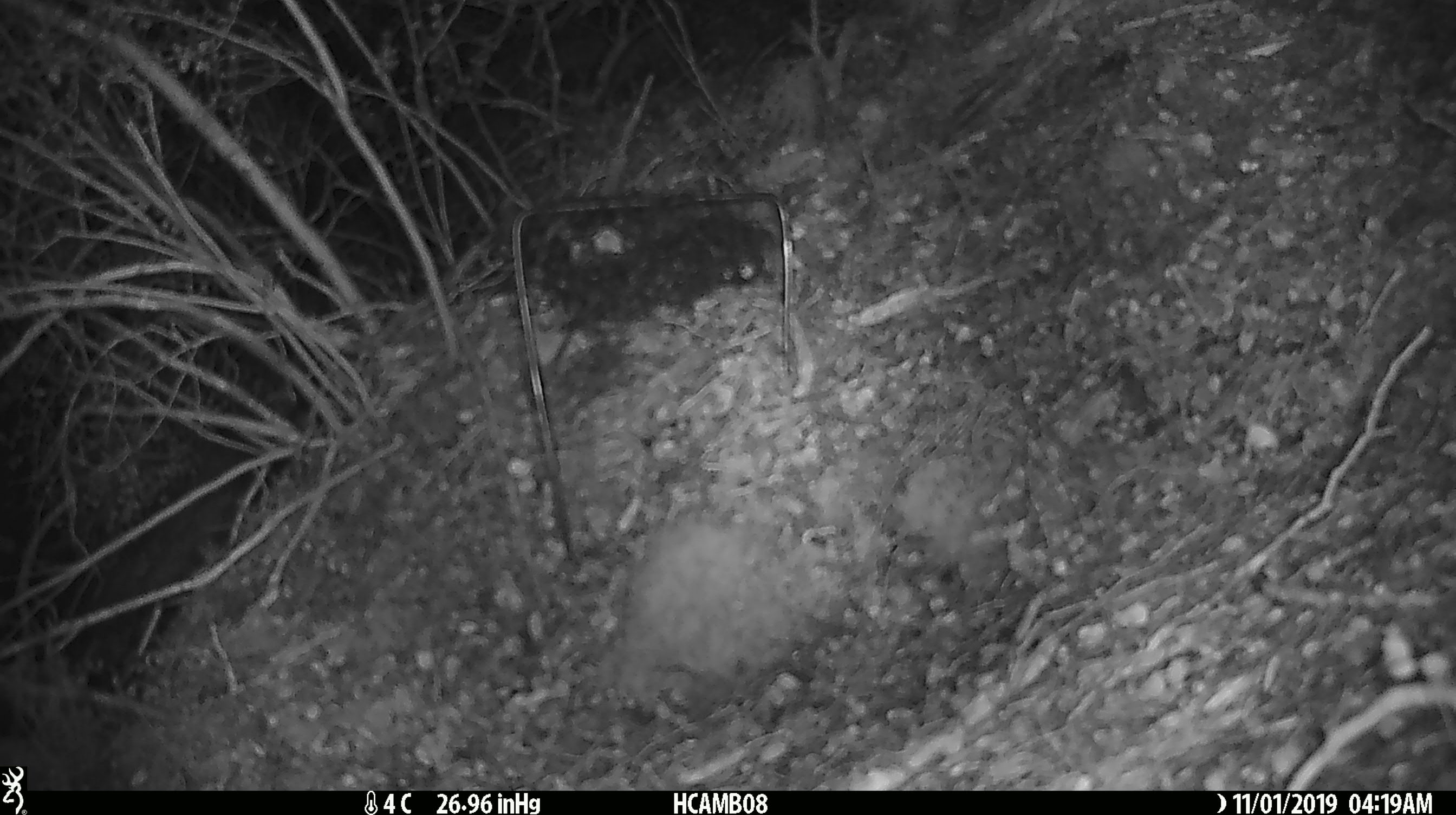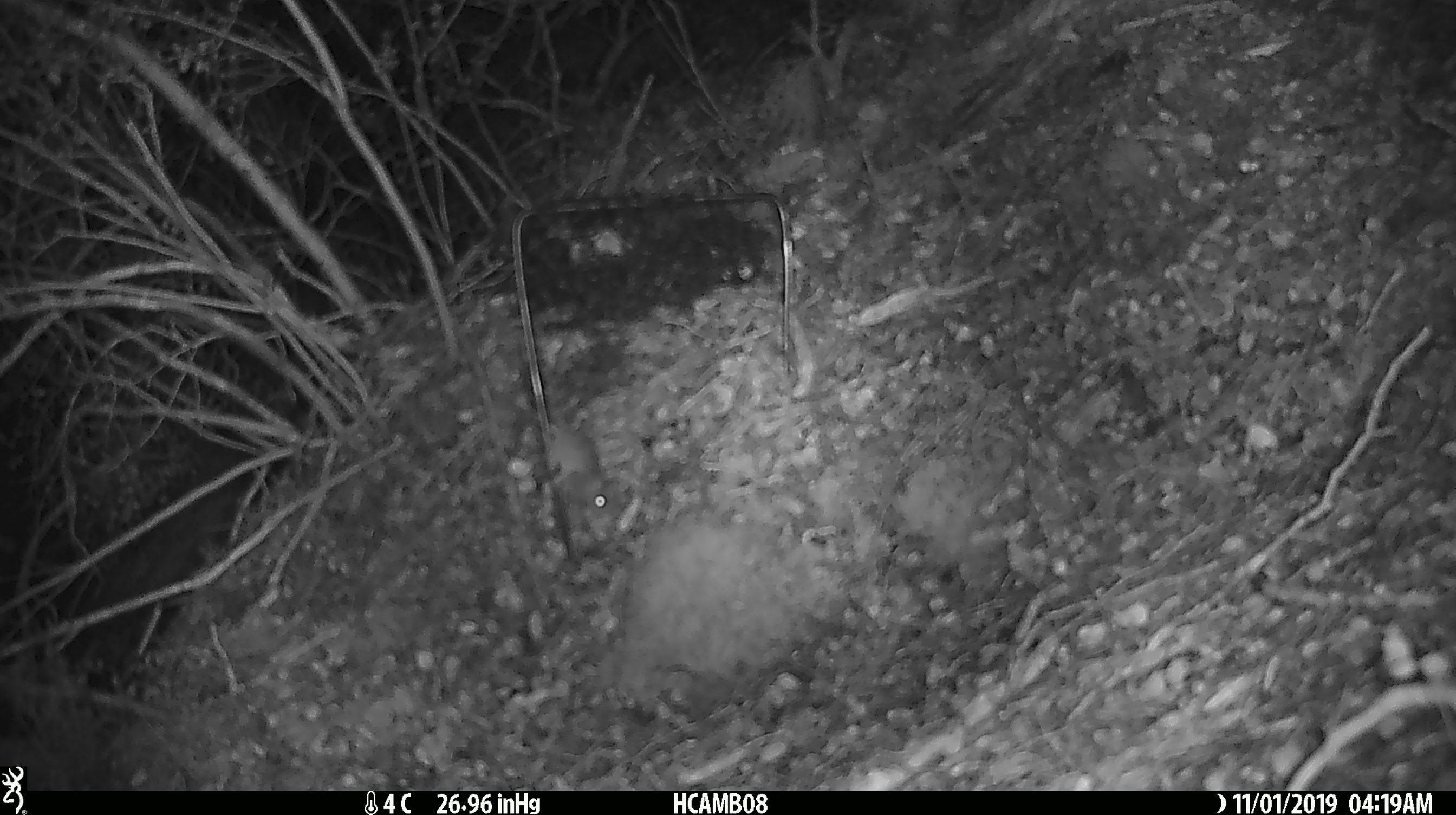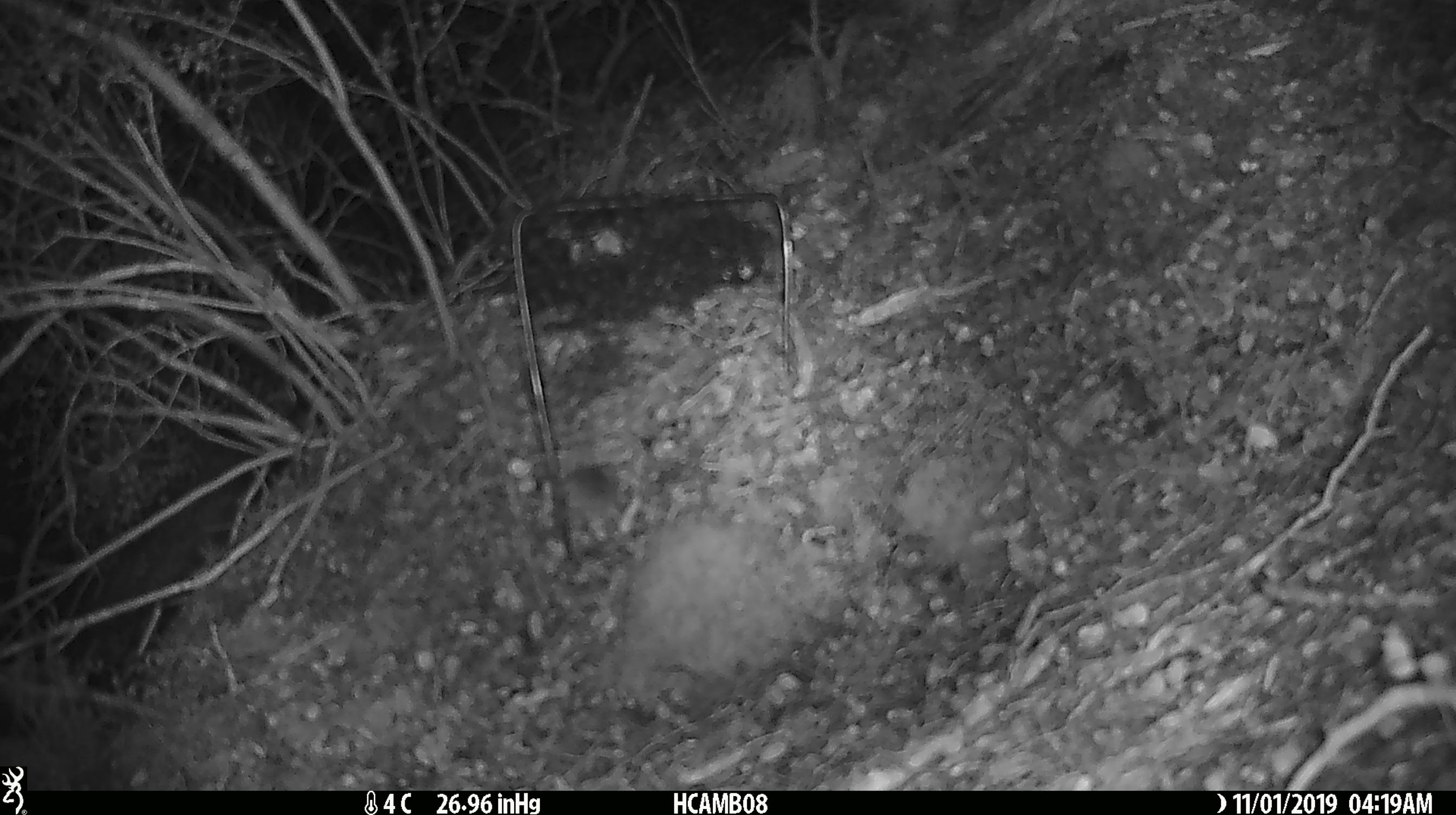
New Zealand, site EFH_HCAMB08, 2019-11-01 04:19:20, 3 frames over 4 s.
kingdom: Animalia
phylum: Chordata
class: Mammalia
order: Rodentia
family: Muridae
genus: Mus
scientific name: Mus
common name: mouse